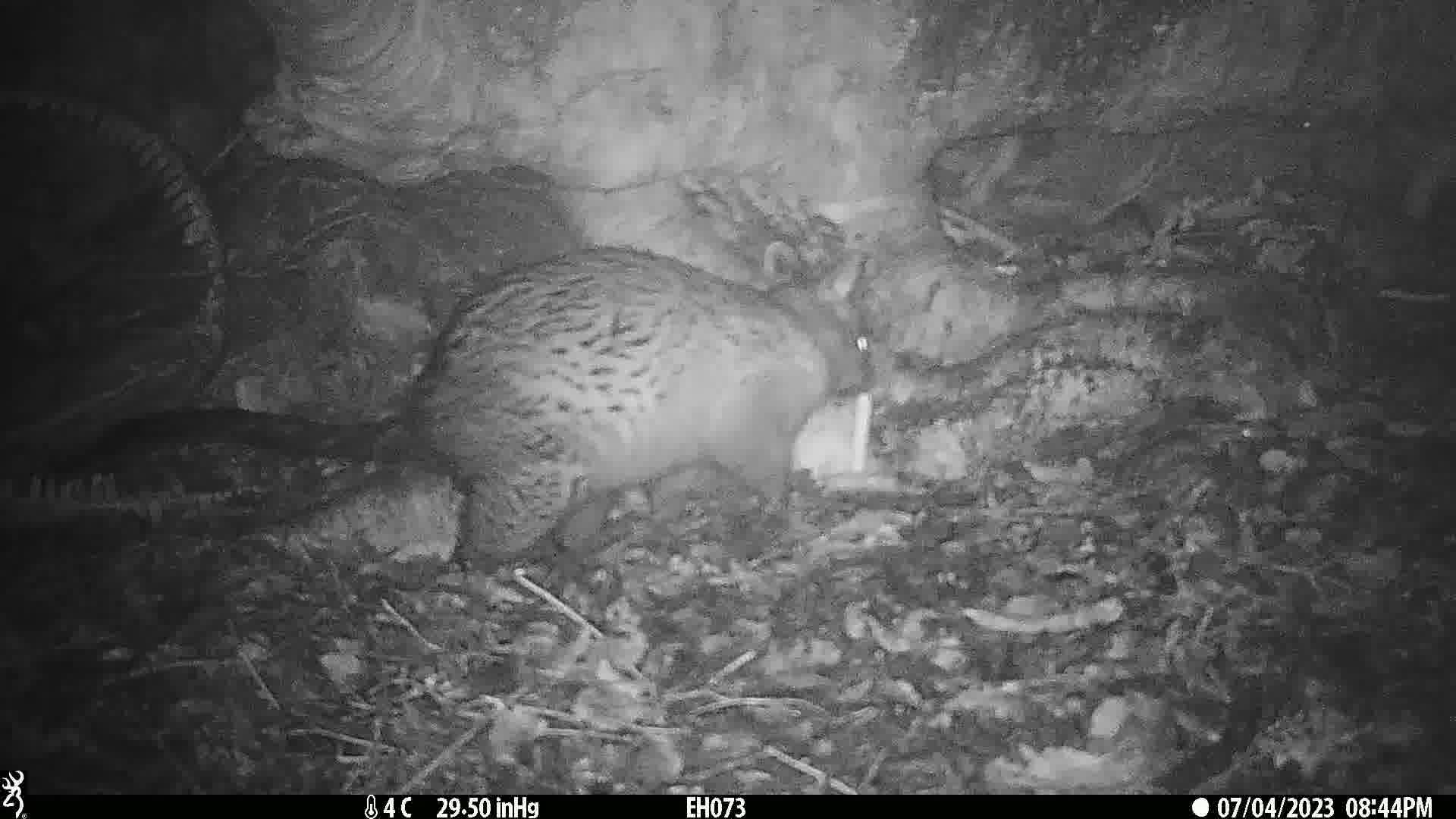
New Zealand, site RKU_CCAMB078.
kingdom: Animalia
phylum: Chordata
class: Mammalia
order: Diprotodontia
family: Phalangeridae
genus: Trichosurus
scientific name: Trichosurus vulpecula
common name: common brushtail possum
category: possum